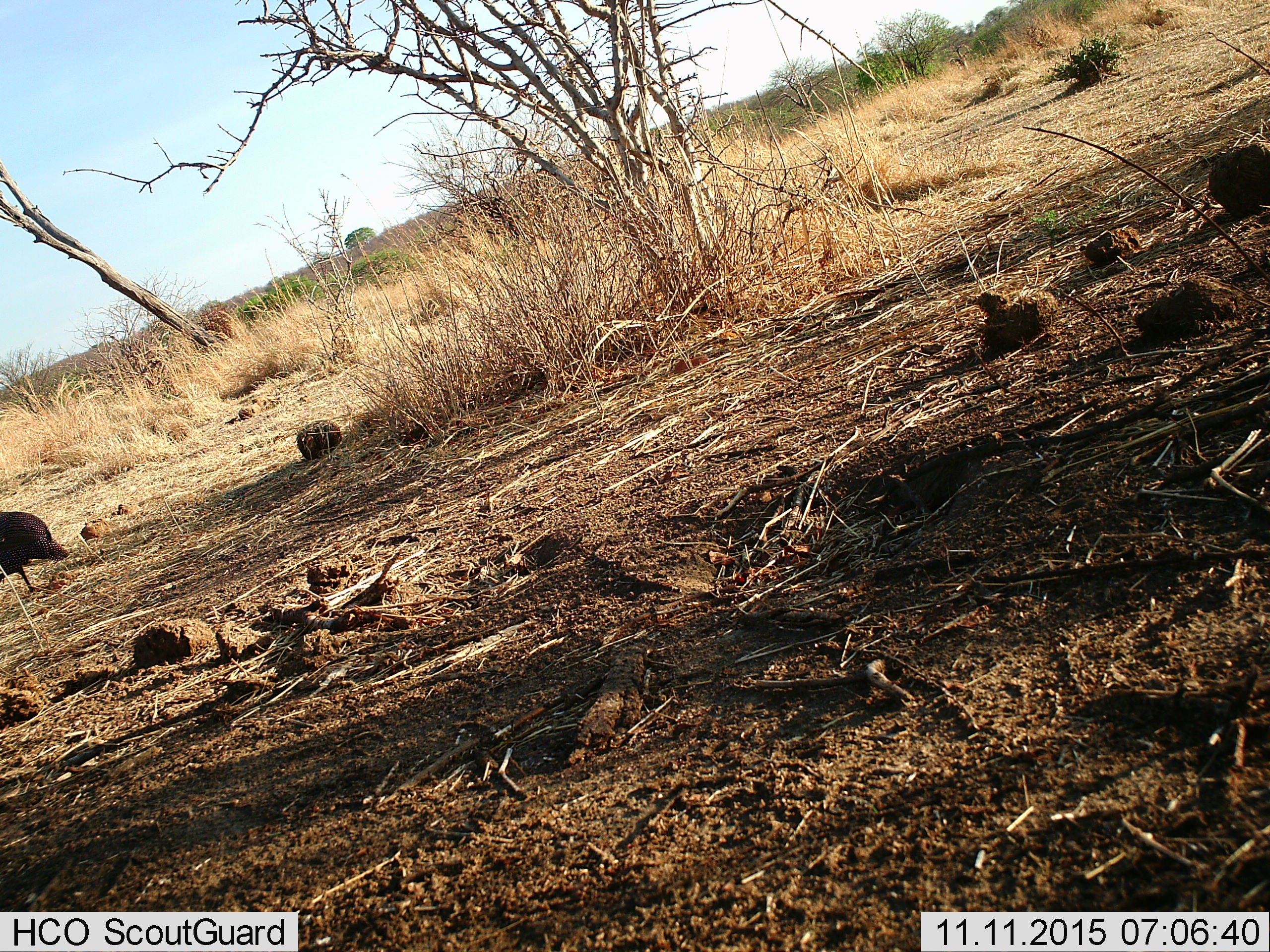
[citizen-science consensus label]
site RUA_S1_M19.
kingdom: Animalia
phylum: Chordata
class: Aves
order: Galliformes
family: Numididae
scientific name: Numididae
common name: guineafowl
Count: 1.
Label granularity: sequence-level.